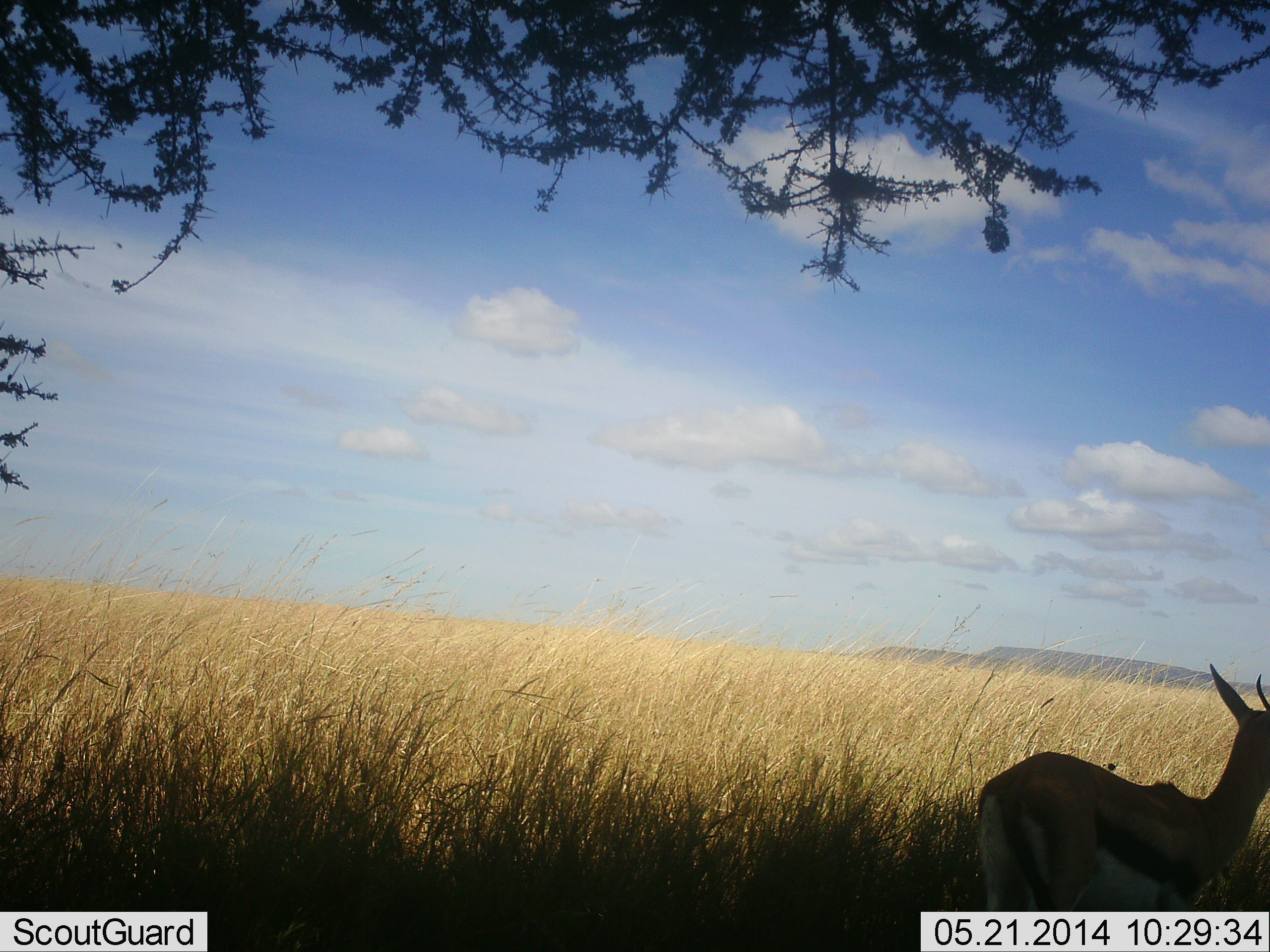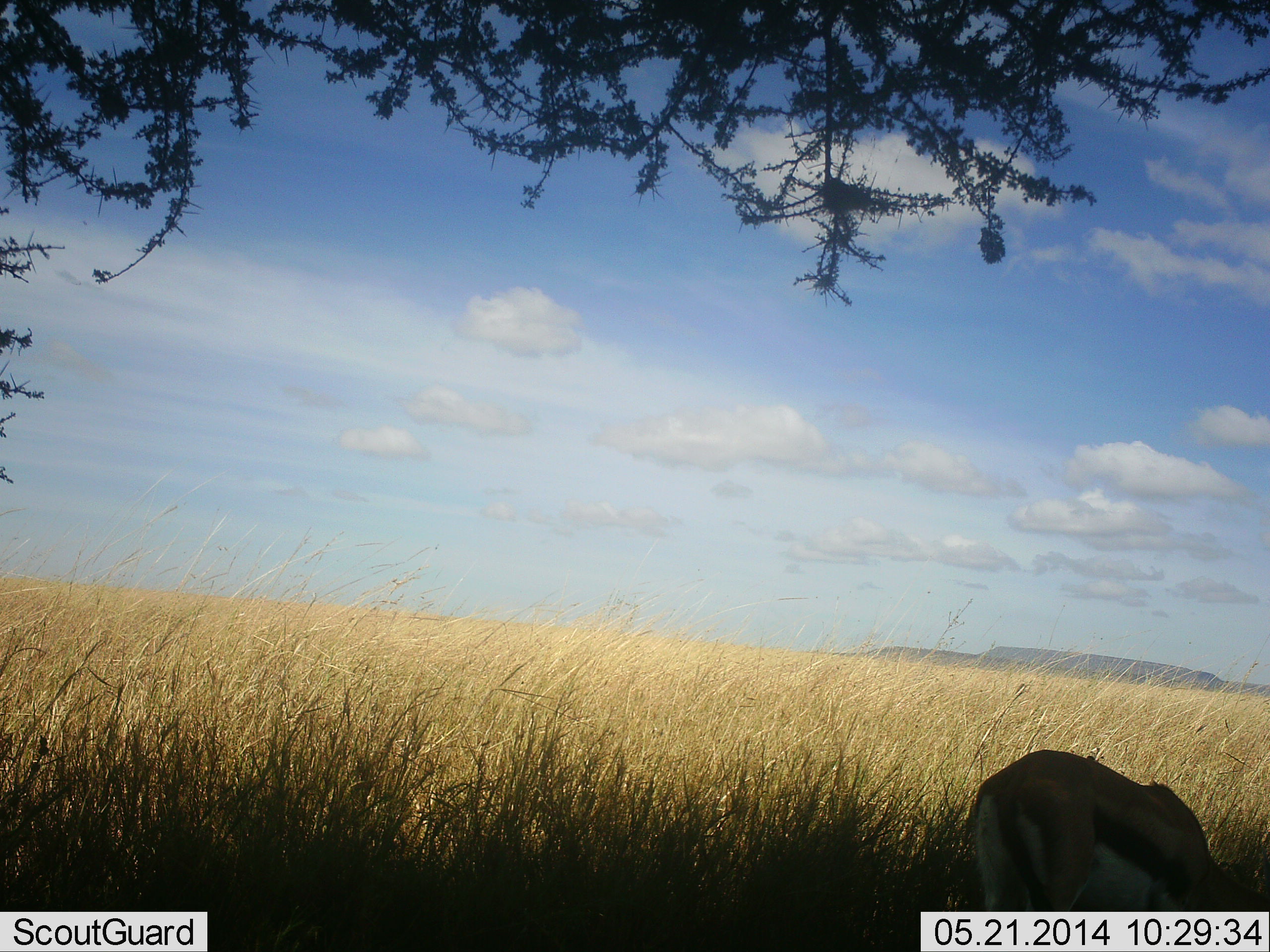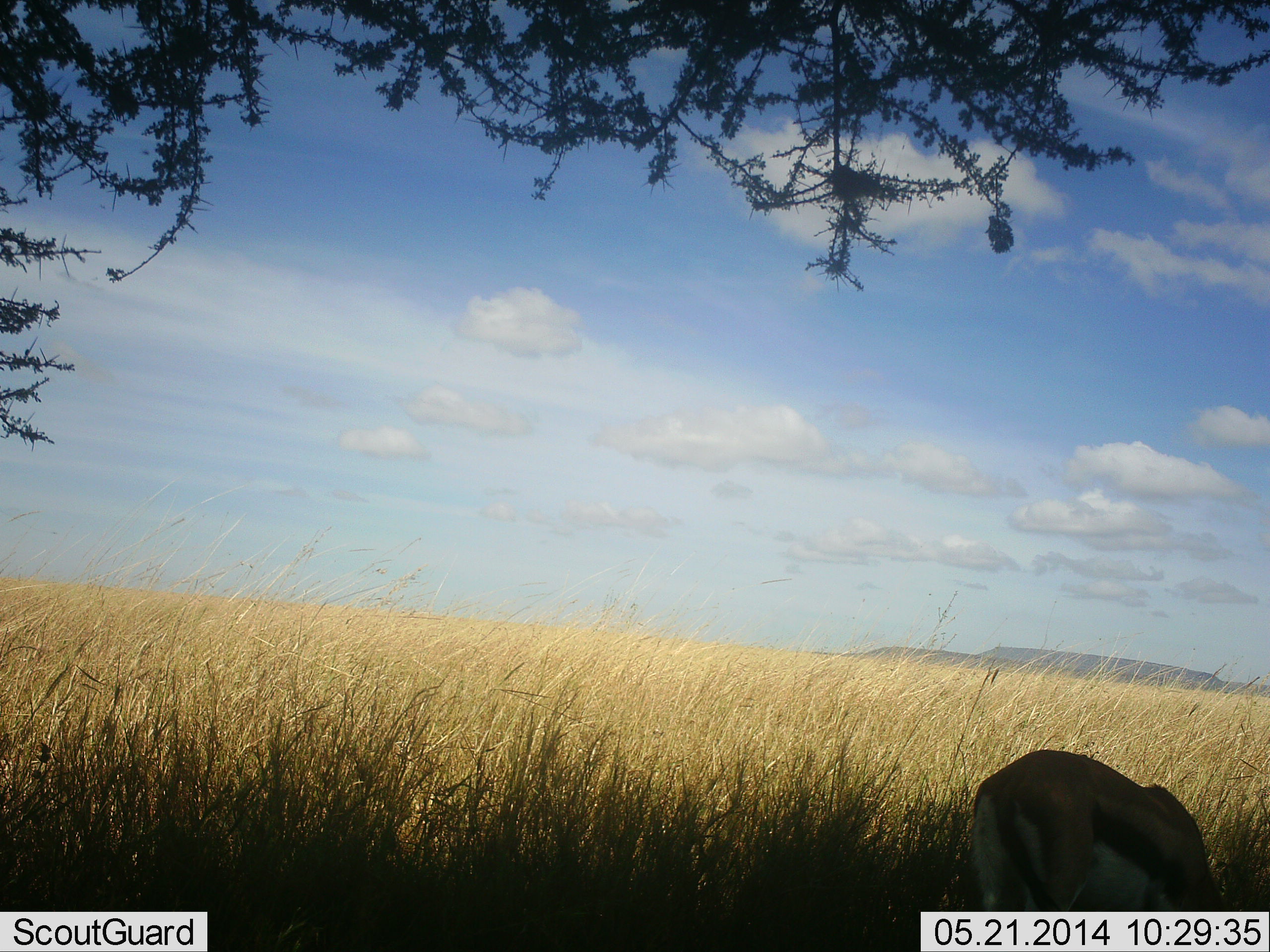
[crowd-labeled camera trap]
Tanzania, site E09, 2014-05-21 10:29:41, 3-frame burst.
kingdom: Animalia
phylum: Chordata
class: Mammalia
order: Artiodactyla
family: Bovidae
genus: Eudorcas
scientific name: Eudorcas thomsonii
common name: thomson's gazelle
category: gazellethomsons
Gazellethomsons (thomson's gazelle) (Eudorcas thomsonii), count 1. Behavior (volunteer vote fractions): standing 20%, resting 0%, moving 0%, interacting 0%. Young present (vote fraction): 0%. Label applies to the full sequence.